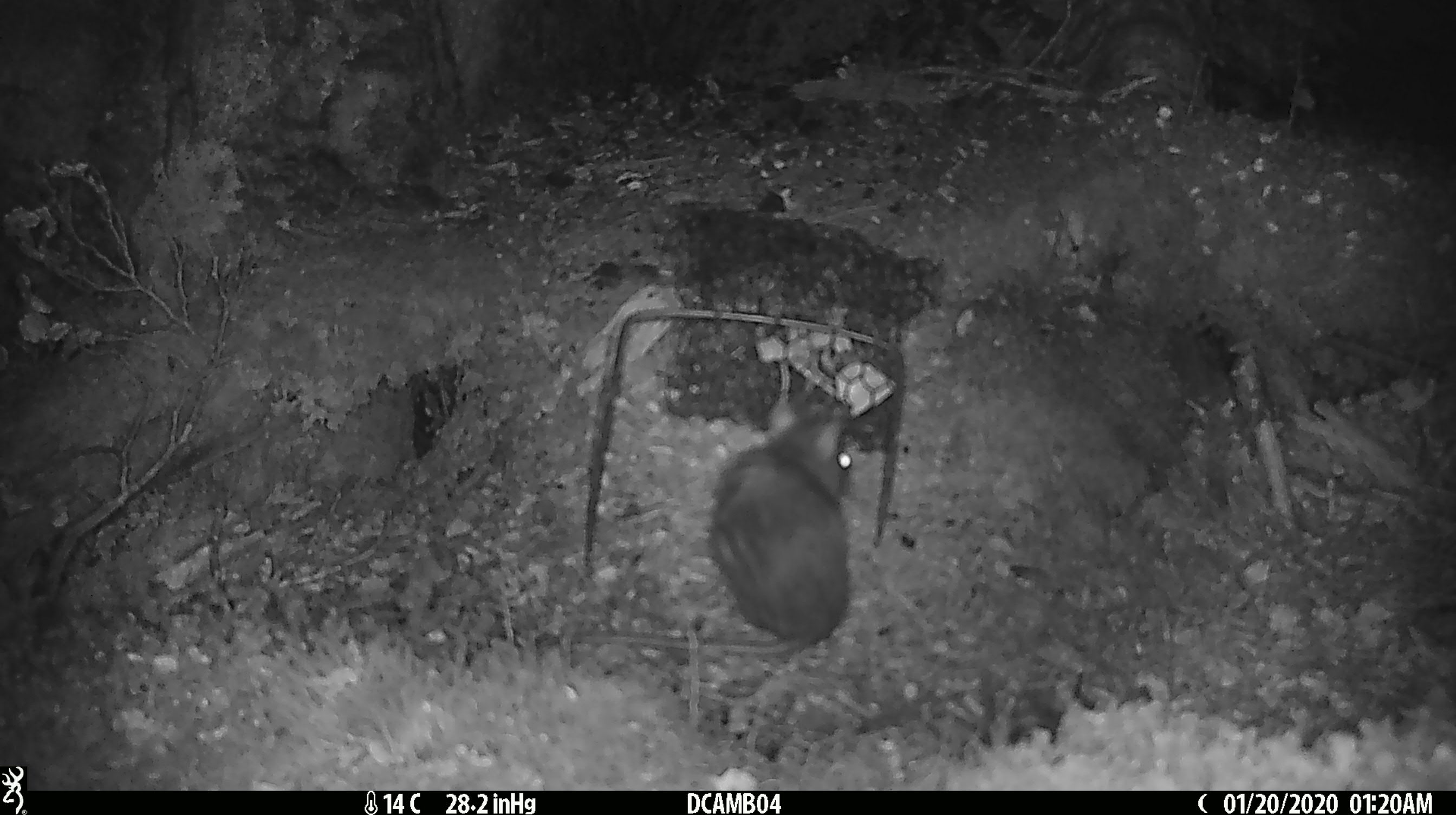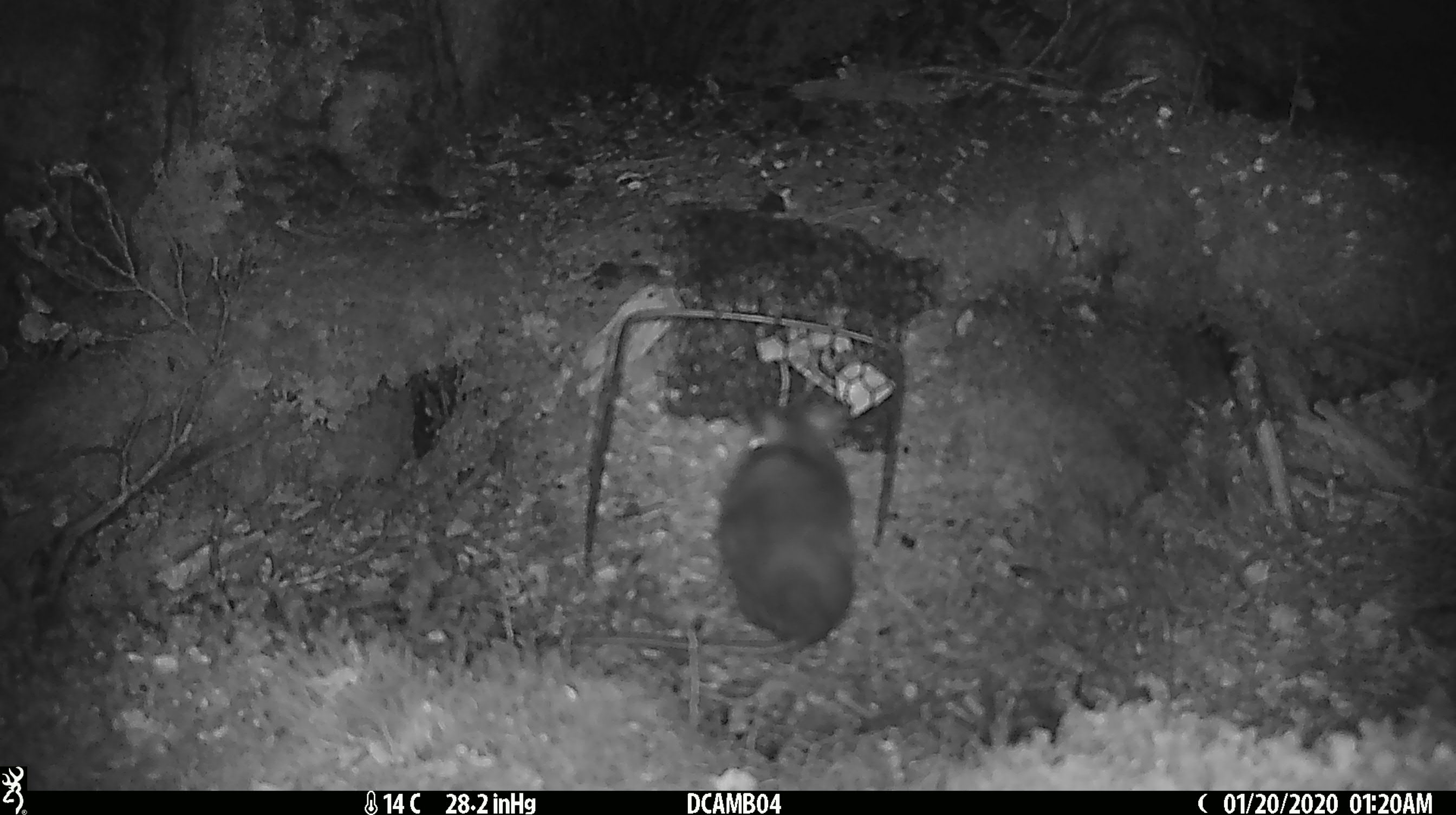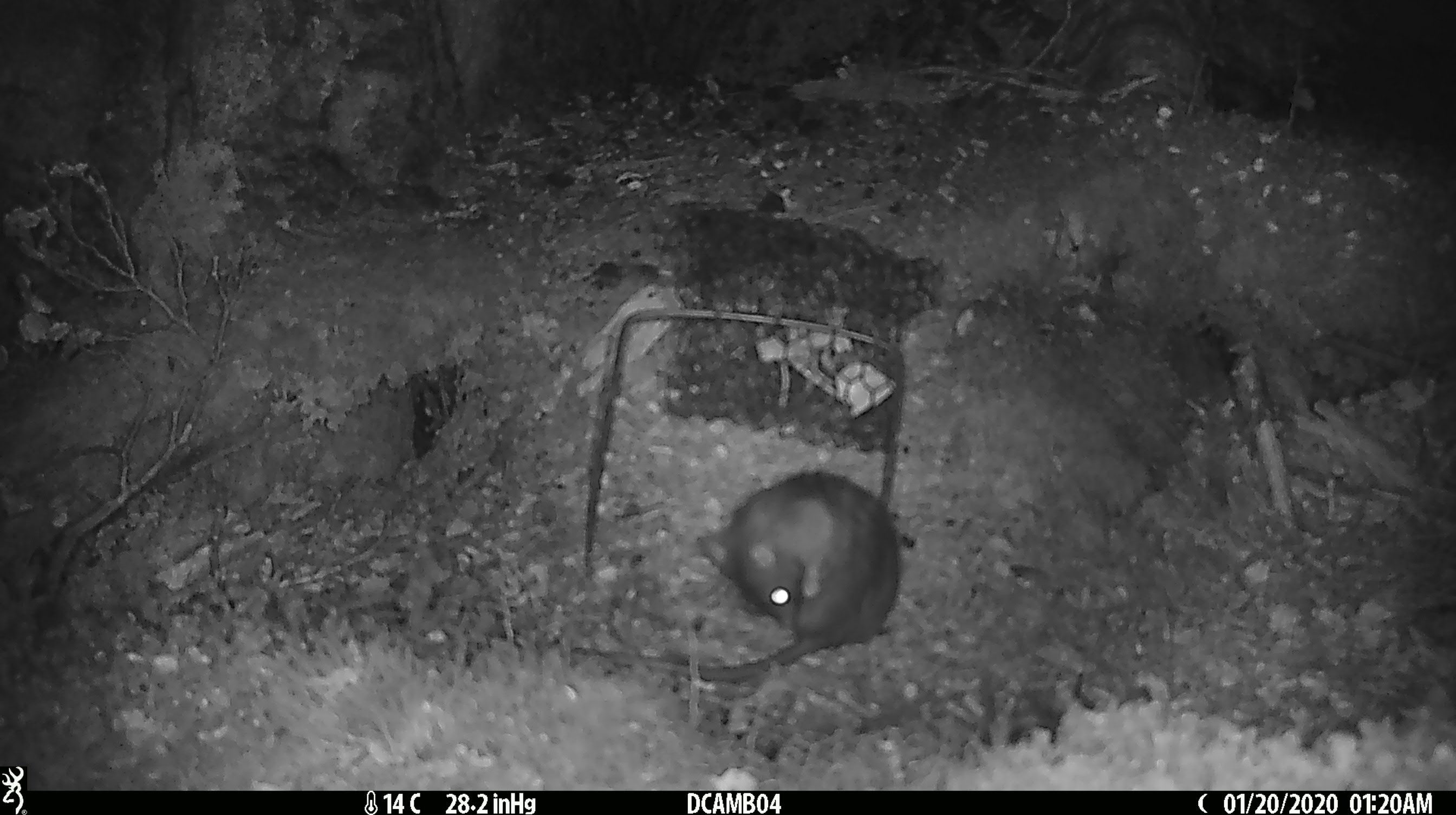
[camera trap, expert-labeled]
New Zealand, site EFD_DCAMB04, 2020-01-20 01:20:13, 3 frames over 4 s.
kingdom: Animalia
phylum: Chordata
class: Mammalia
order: Rodentia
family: Muridae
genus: Rattus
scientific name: Rattus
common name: rat